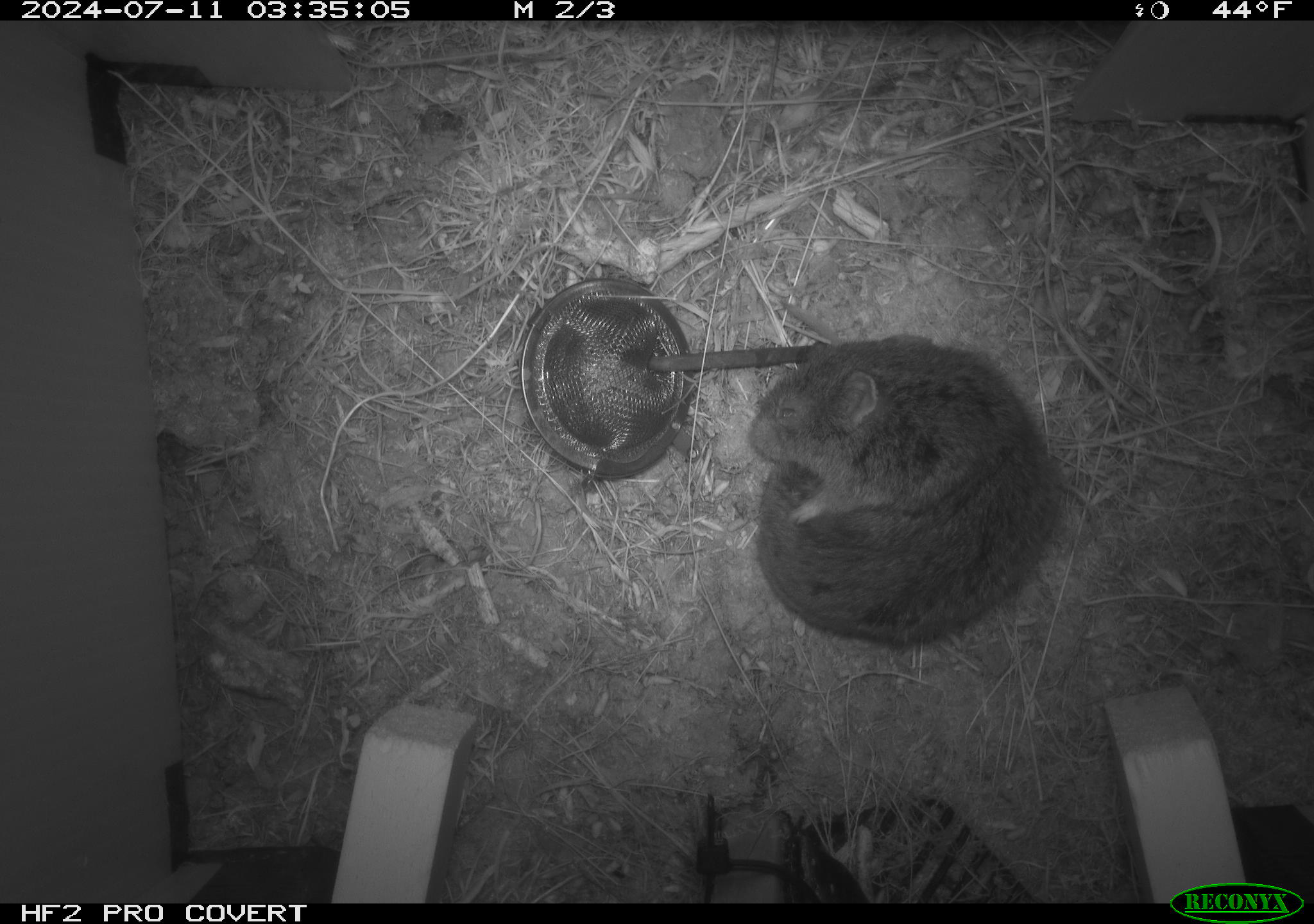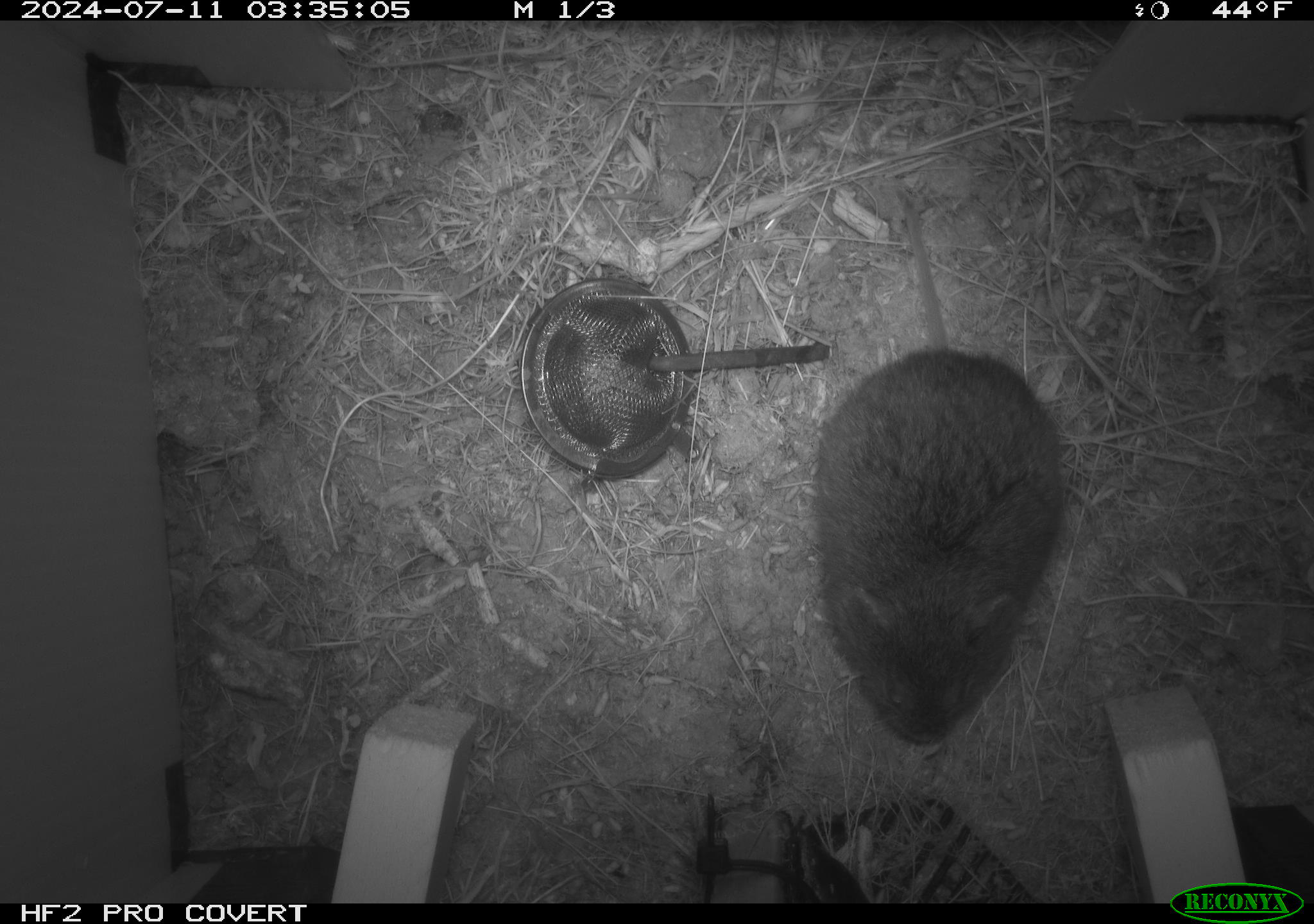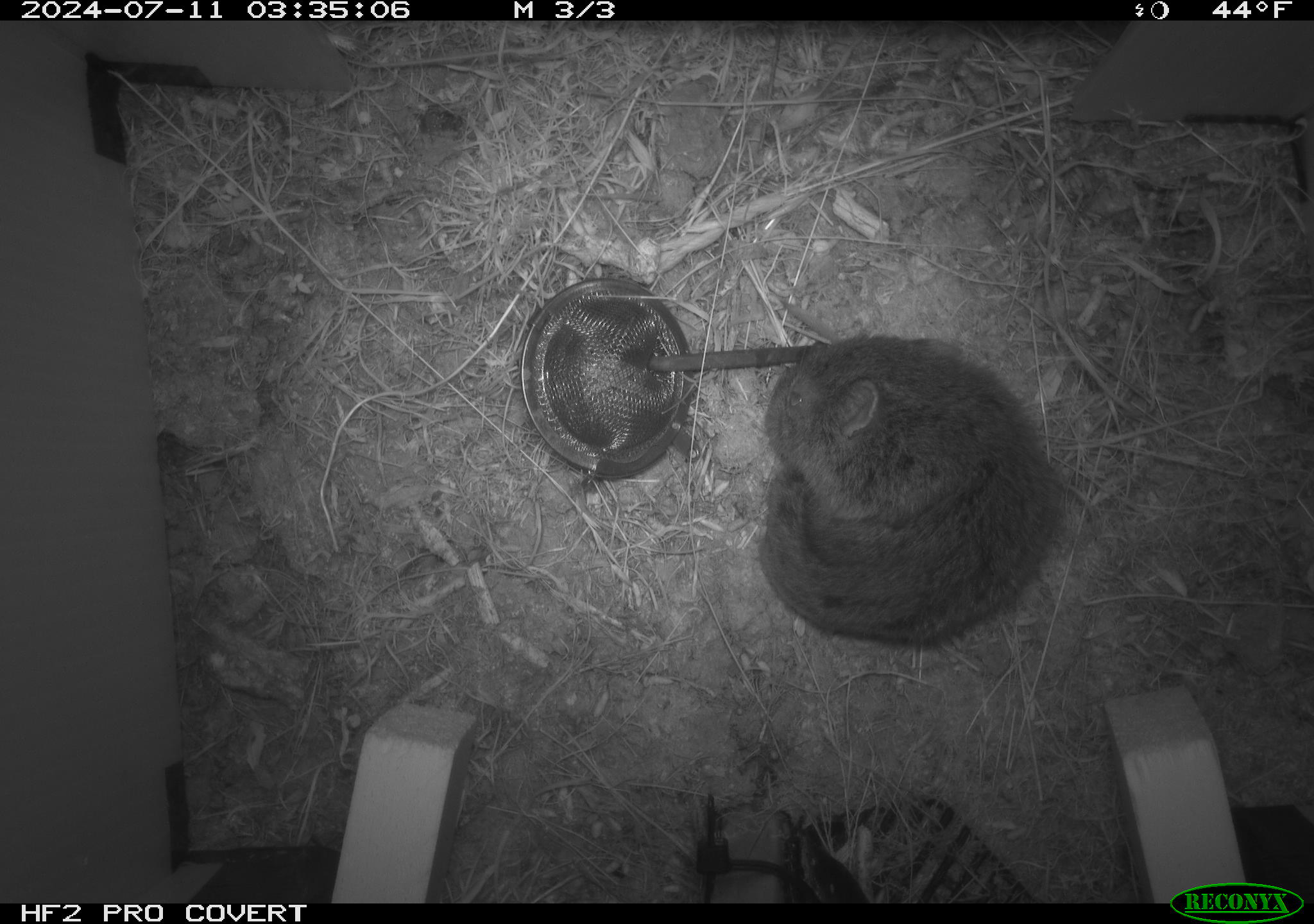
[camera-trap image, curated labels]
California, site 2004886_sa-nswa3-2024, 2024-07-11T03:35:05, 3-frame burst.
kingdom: Animalia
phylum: Chordata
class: Mammalia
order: Rodentia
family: Cricetidae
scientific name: Arvicolinae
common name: voles, lemmings, and muskrats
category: arvicolinae subfamily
Arvicolinae subfamily (voles, lemmings, and muskrats) (Arvicolinae).